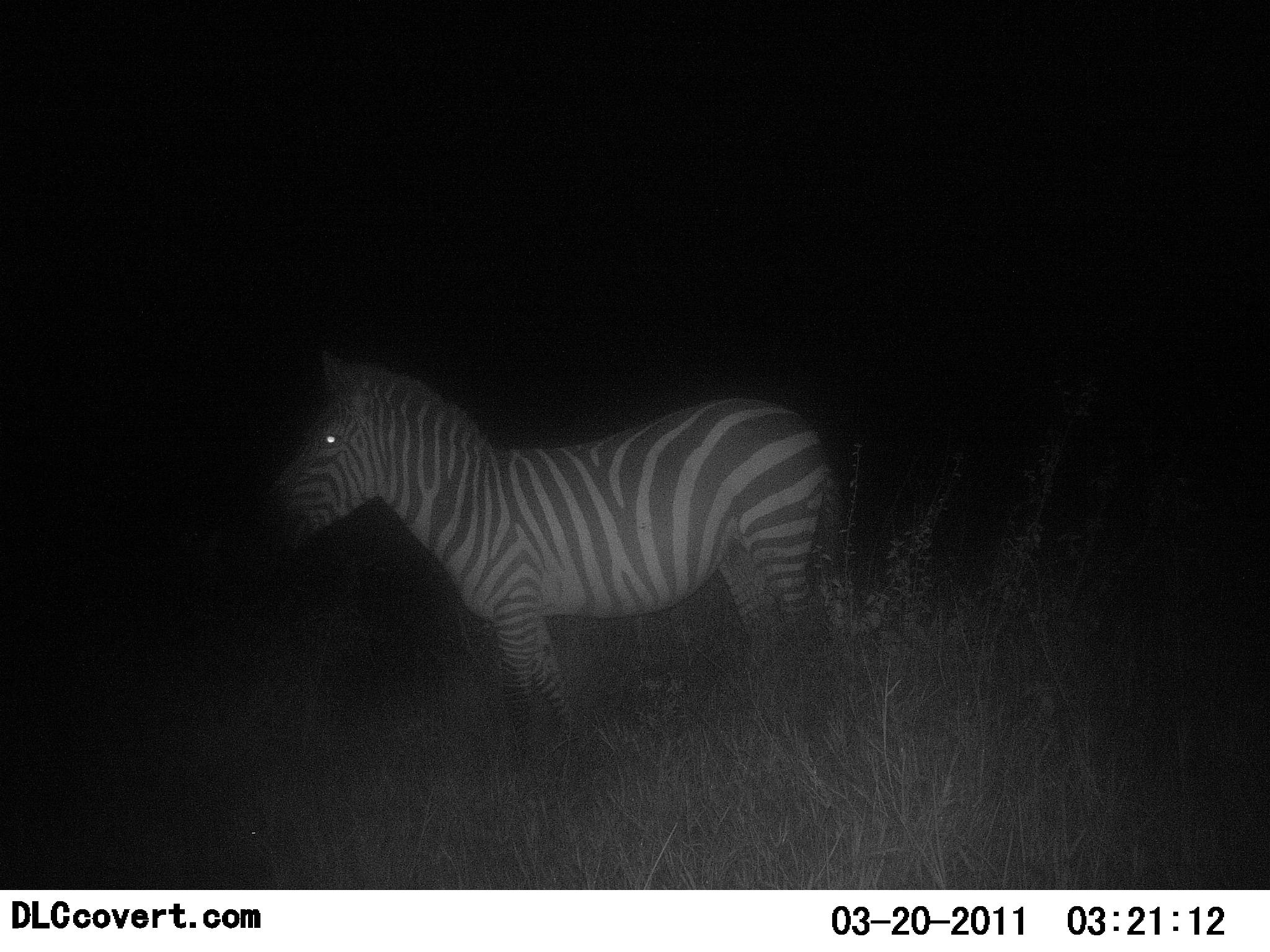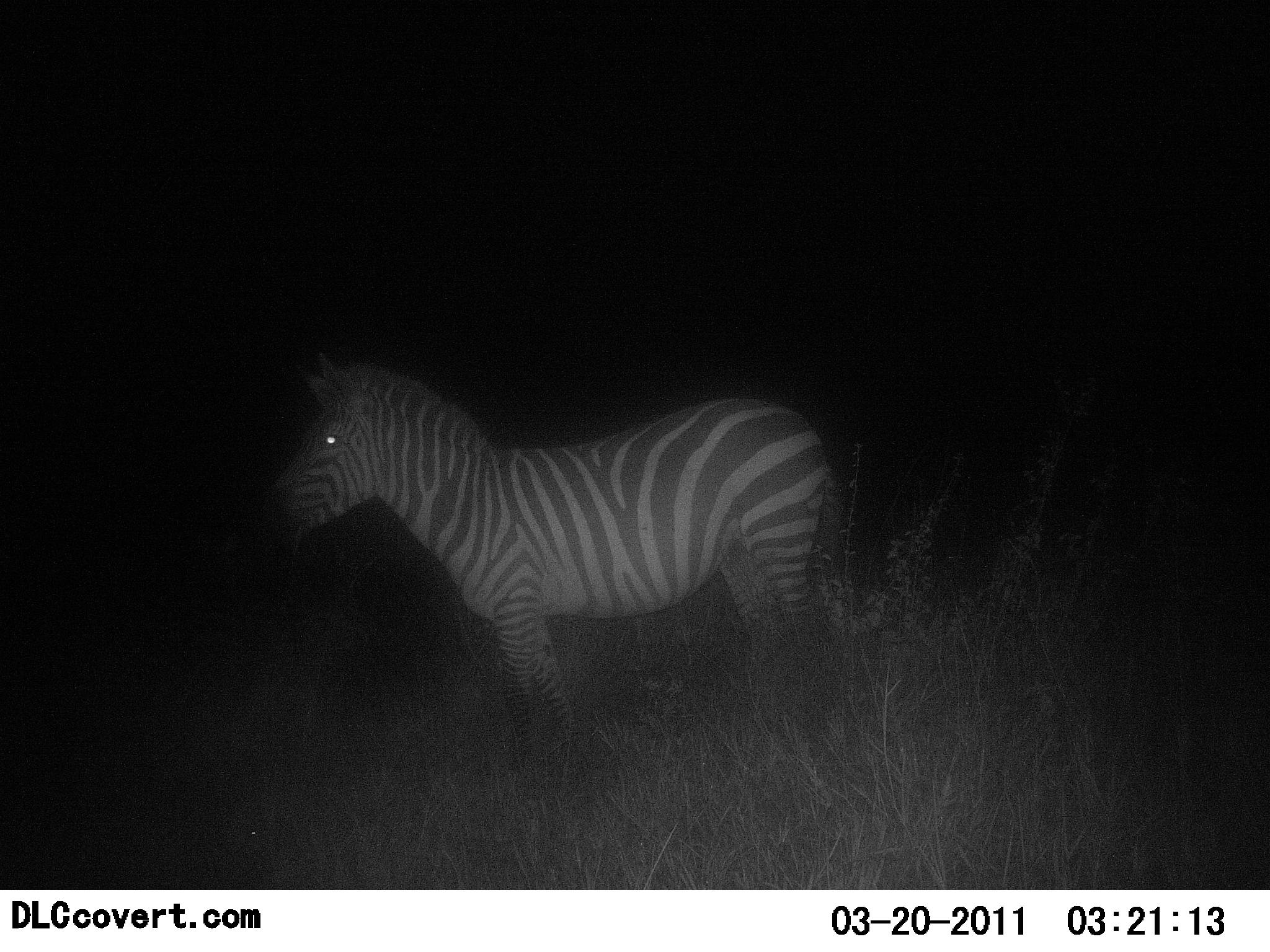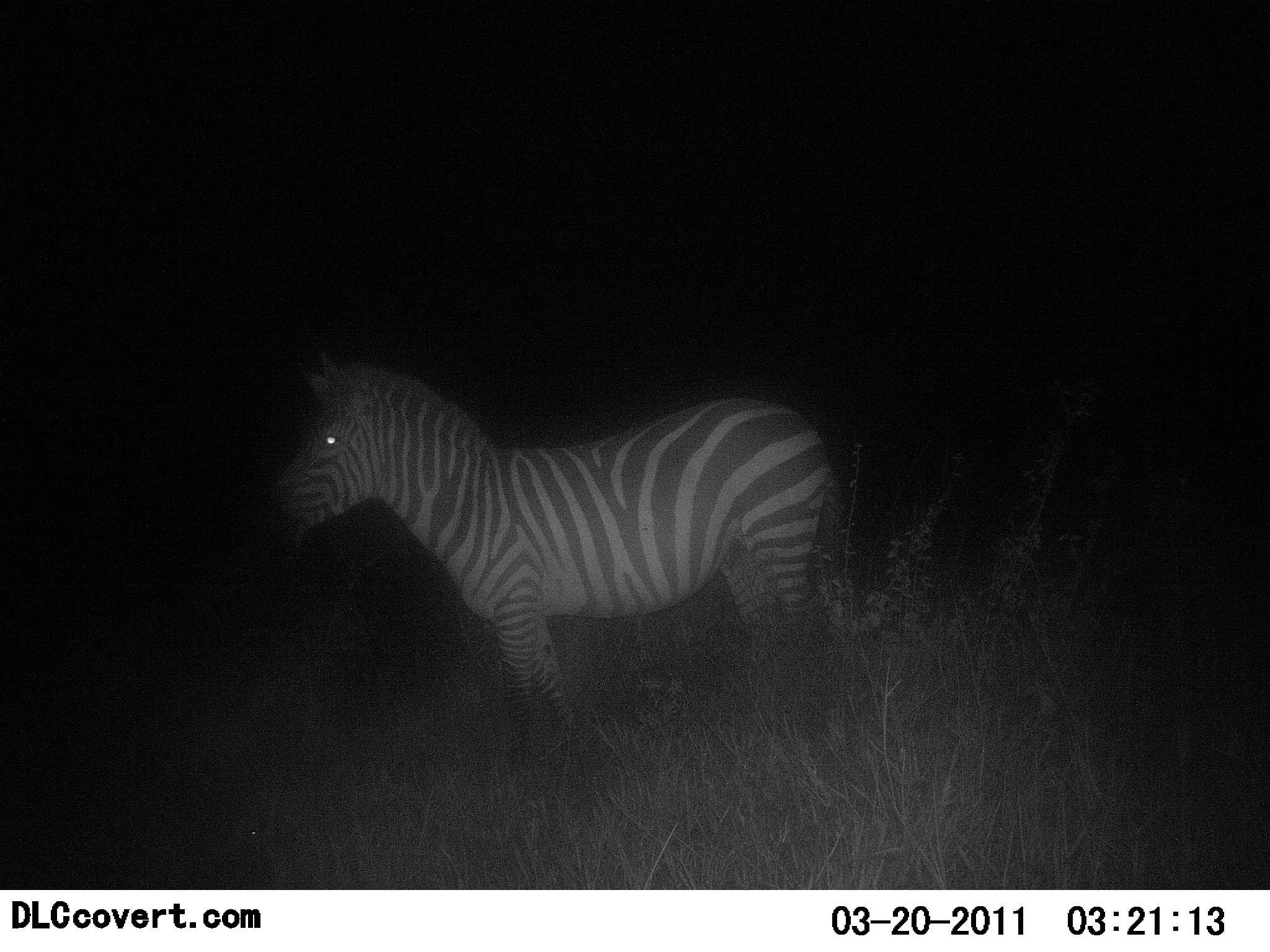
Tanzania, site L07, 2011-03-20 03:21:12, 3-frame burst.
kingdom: Animalia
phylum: Chordata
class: Mammalia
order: Perissodactyla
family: Equidae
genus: Equus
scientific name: Equus quagga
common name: plains zebra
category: zebra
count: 1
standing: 94%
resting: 0%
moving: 0%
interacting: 0%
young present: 0%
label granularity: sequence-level